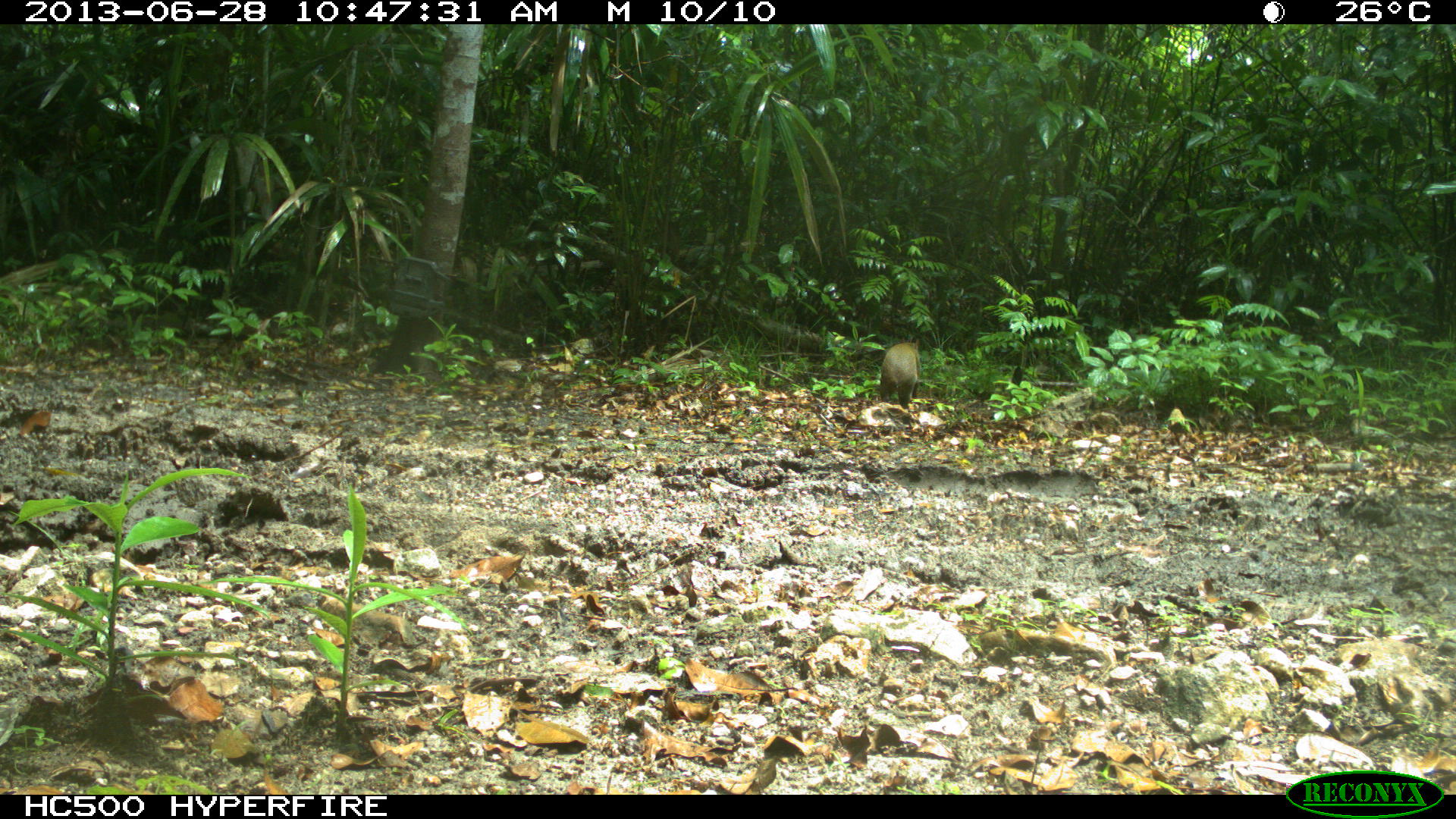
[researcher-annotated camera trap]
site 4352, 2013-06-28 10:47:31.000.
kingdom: Animalia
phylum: Chordata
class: Mammalia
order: Rodentia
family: Dasyproctidae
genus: Dasyprocta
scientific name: Dasyprocta punctata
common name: central american agouti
Dasyprocta punctata (central american agouti), count 1.